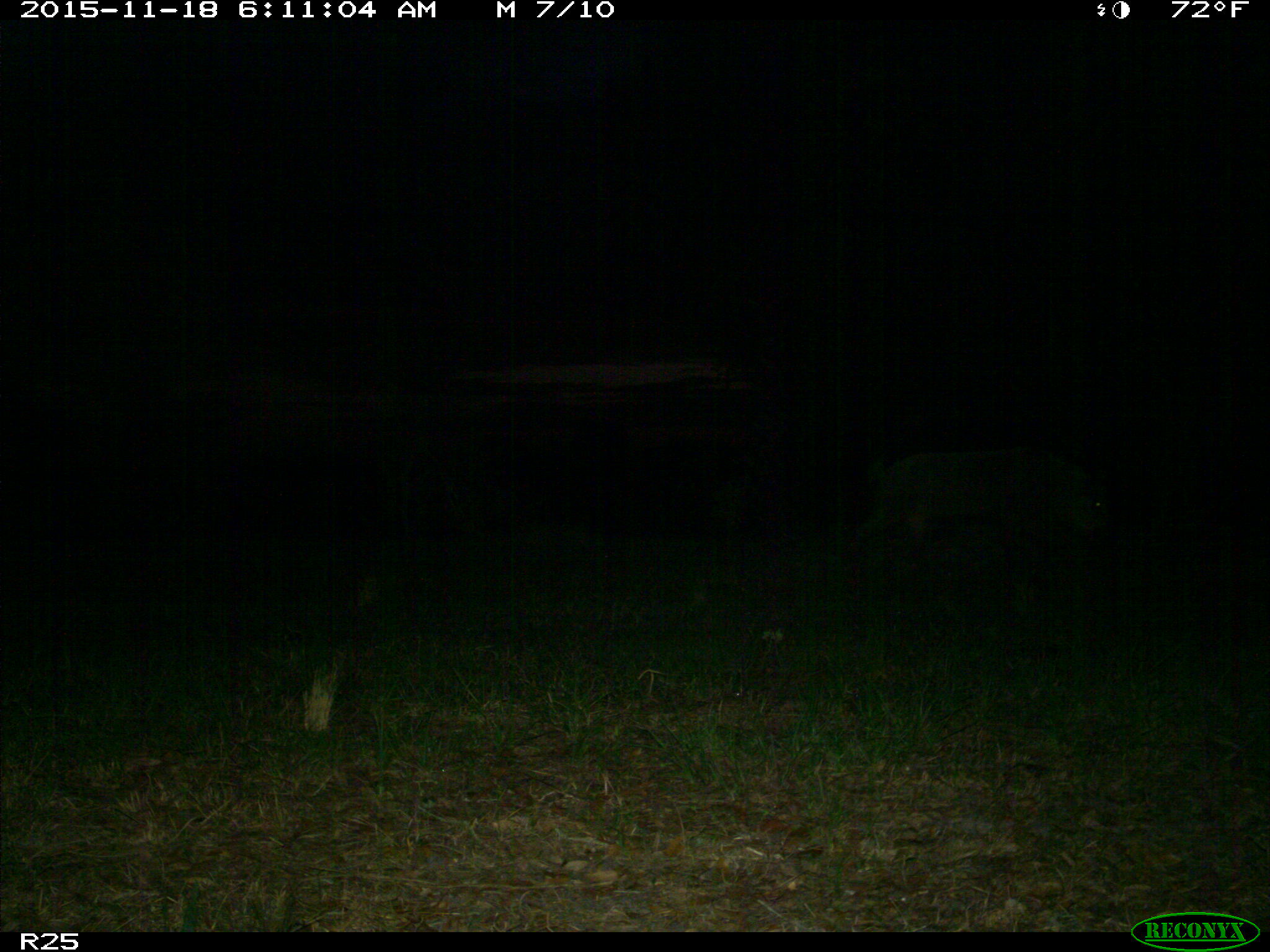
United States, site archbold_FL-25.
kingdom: Animalia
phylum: Chordata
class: Mammalia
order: Artiodactyla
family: Suidae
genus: Sus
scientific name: Sus scrofa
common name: wild boar